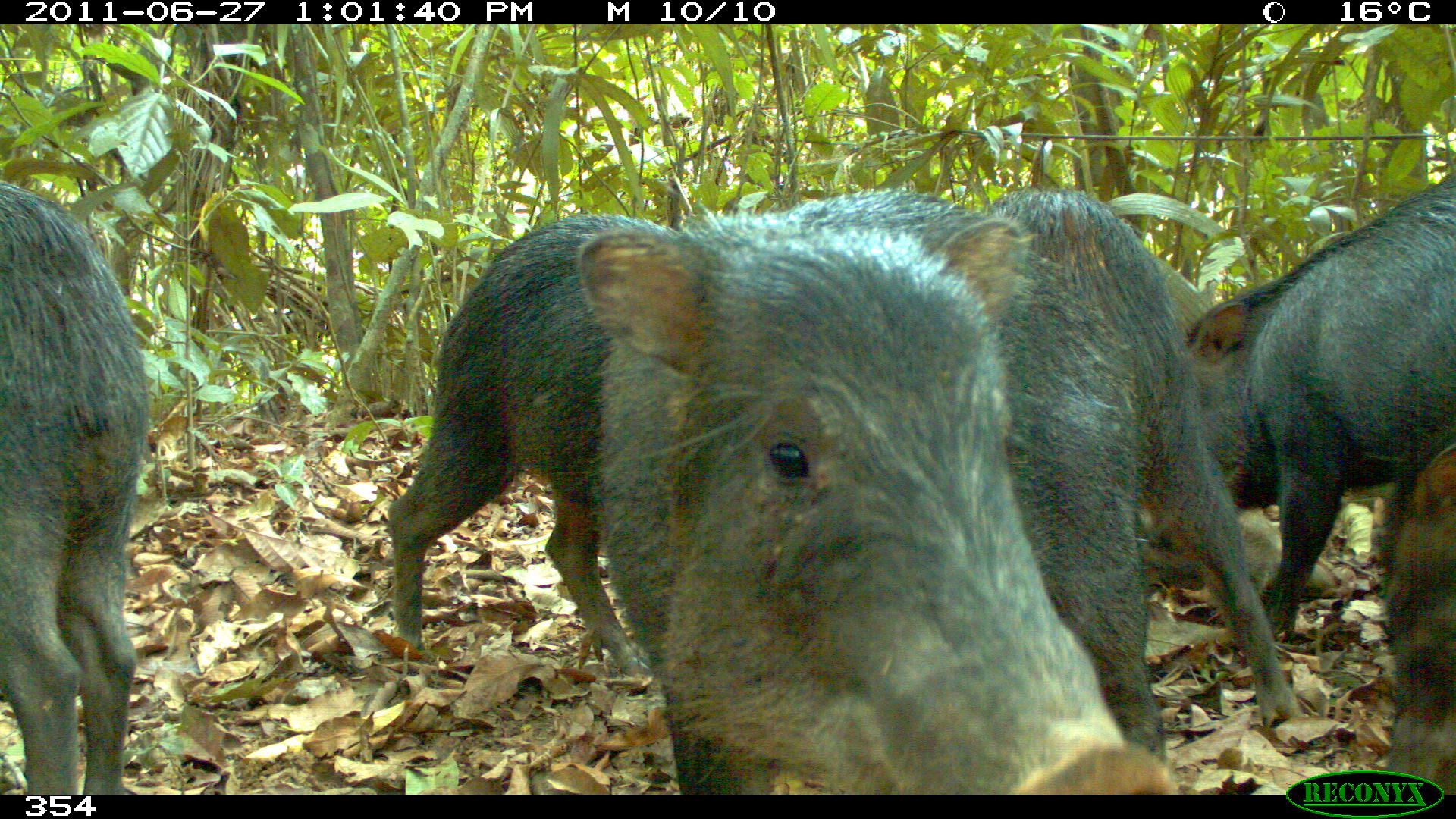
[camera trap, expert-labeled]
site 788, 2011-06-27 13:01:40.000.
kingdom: Animalia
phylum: Chordata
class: Mammalia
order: Artiodactyla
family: Tayassuidae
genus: Tayassu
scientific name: Tayassu pecari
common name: white-lipped peccary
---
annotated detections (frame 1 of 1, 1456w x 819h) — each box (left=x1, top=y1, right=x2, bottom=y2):
tayassu pecari: (left=387, top=187, right=1170, bottom=795); (left=909, top=185, right=1302, bottom=746); (left=1178, top=171, right=1455, bottom=639); (left=0, top=180, right=148, bottom=794); (left=1375, top=424, right=1453, bottom=793)